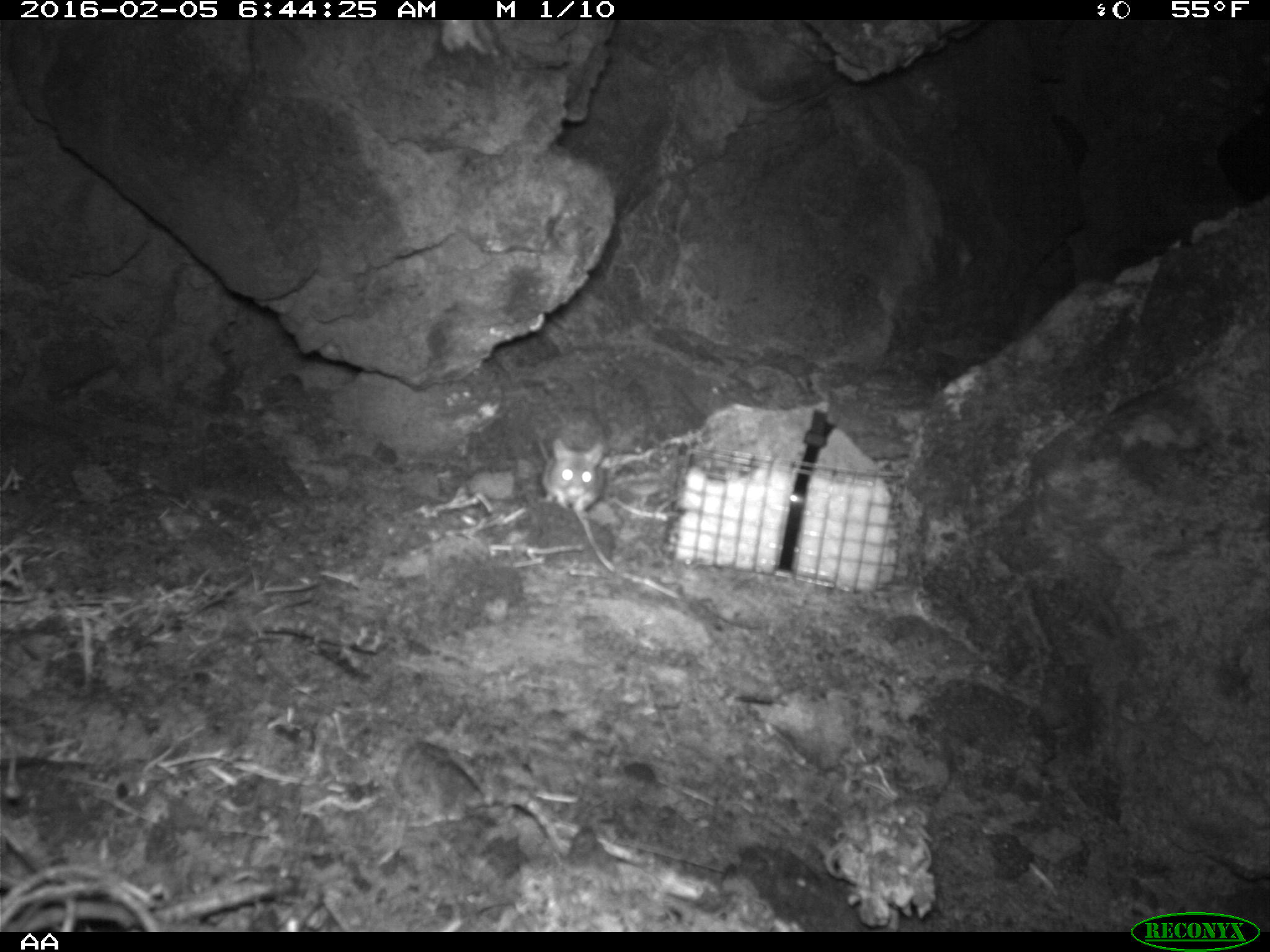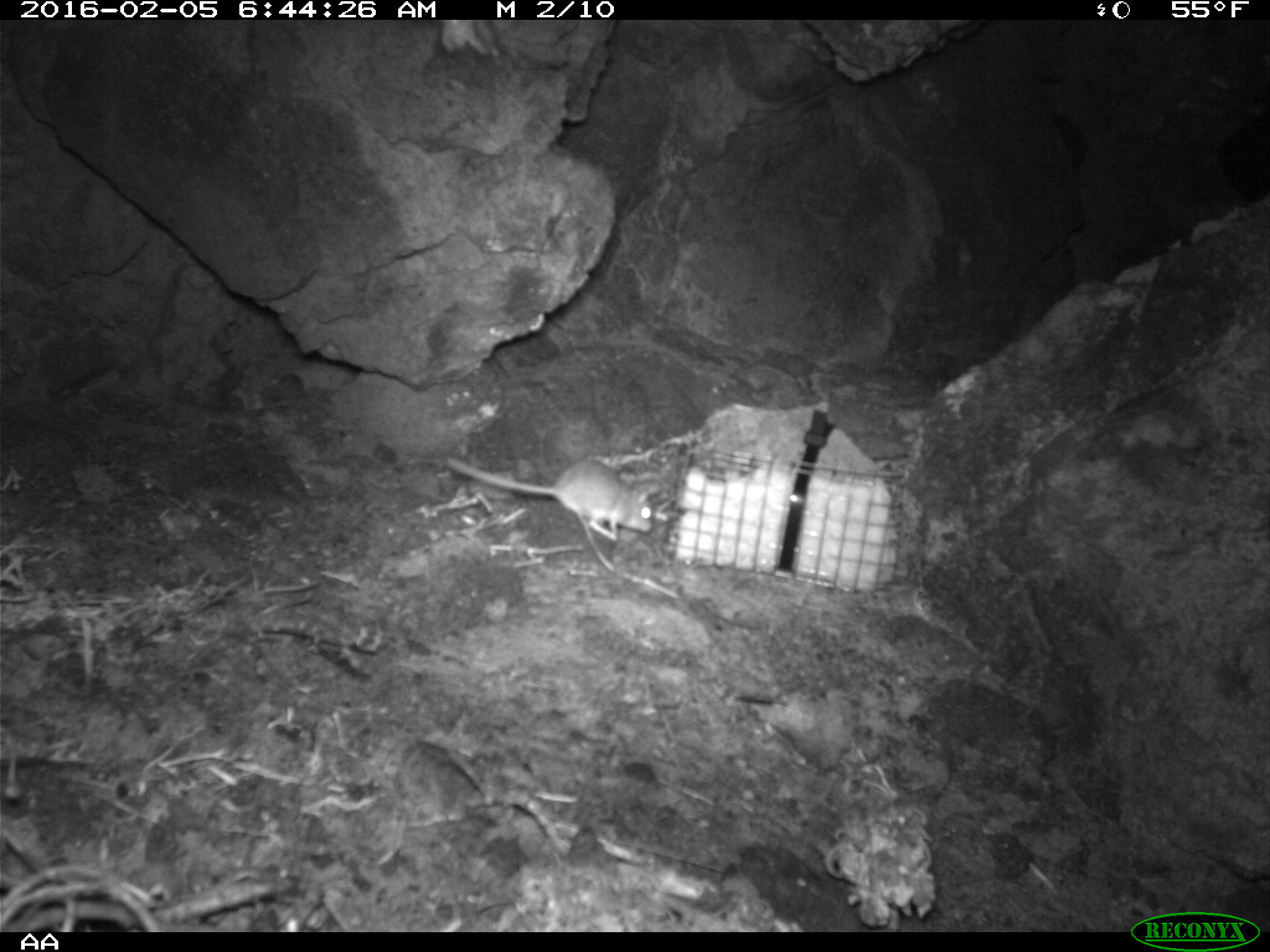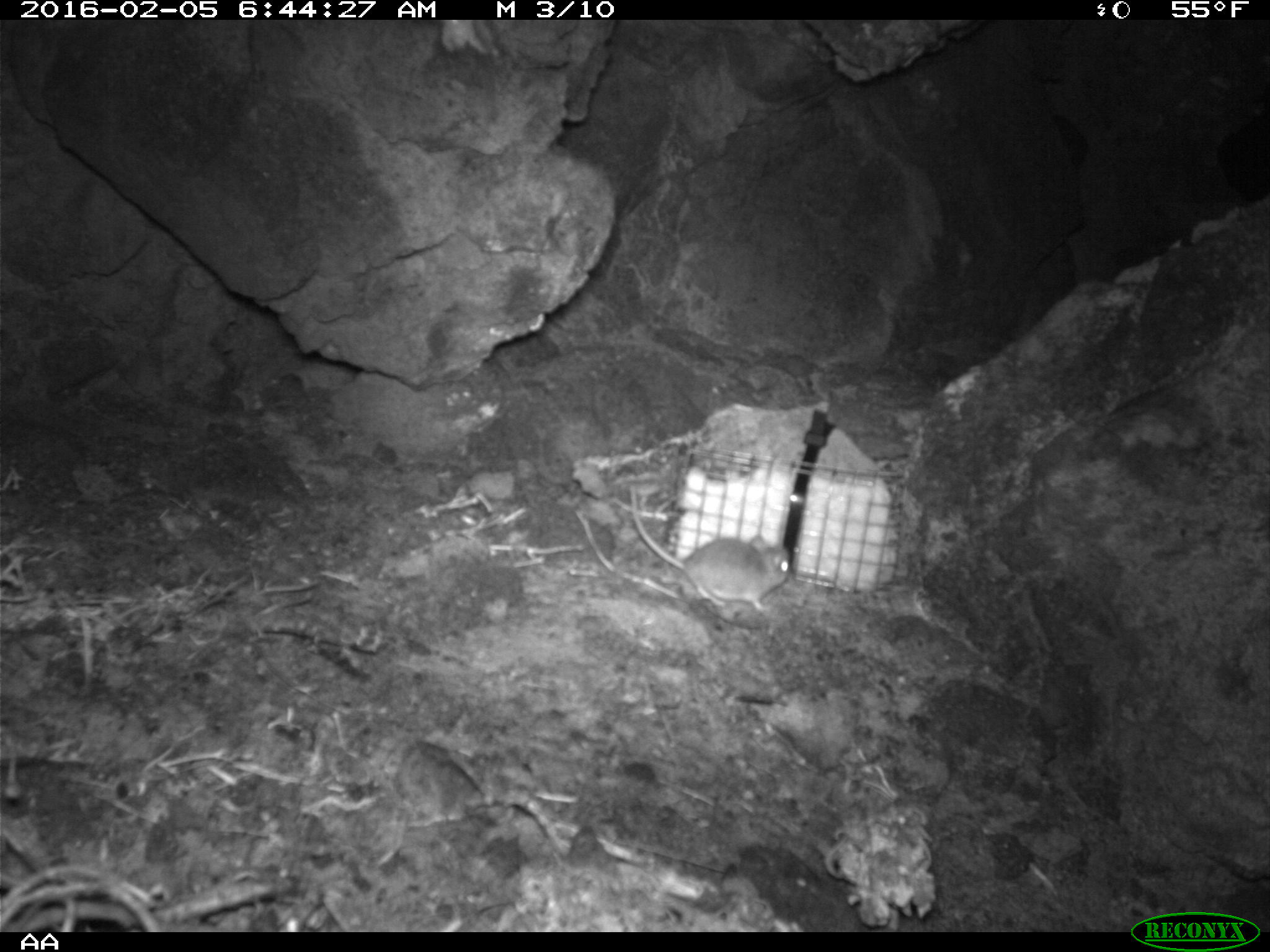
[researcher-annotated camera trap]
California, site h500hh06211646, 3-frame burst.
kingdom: Animalia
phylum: Chordata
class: Mammalia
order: Rodentia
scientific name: Rodentia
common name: rodent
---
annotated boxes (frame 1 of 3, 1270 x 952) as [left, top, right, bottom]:
rodent: [536, 438, 605, 512]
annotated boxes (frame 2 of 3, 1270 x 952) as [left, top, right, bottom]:
rodent: [451, 458, 655, 539]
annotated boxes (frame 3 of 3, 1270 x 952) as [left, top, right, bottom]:
rodent: [629, 483, 792, 617]